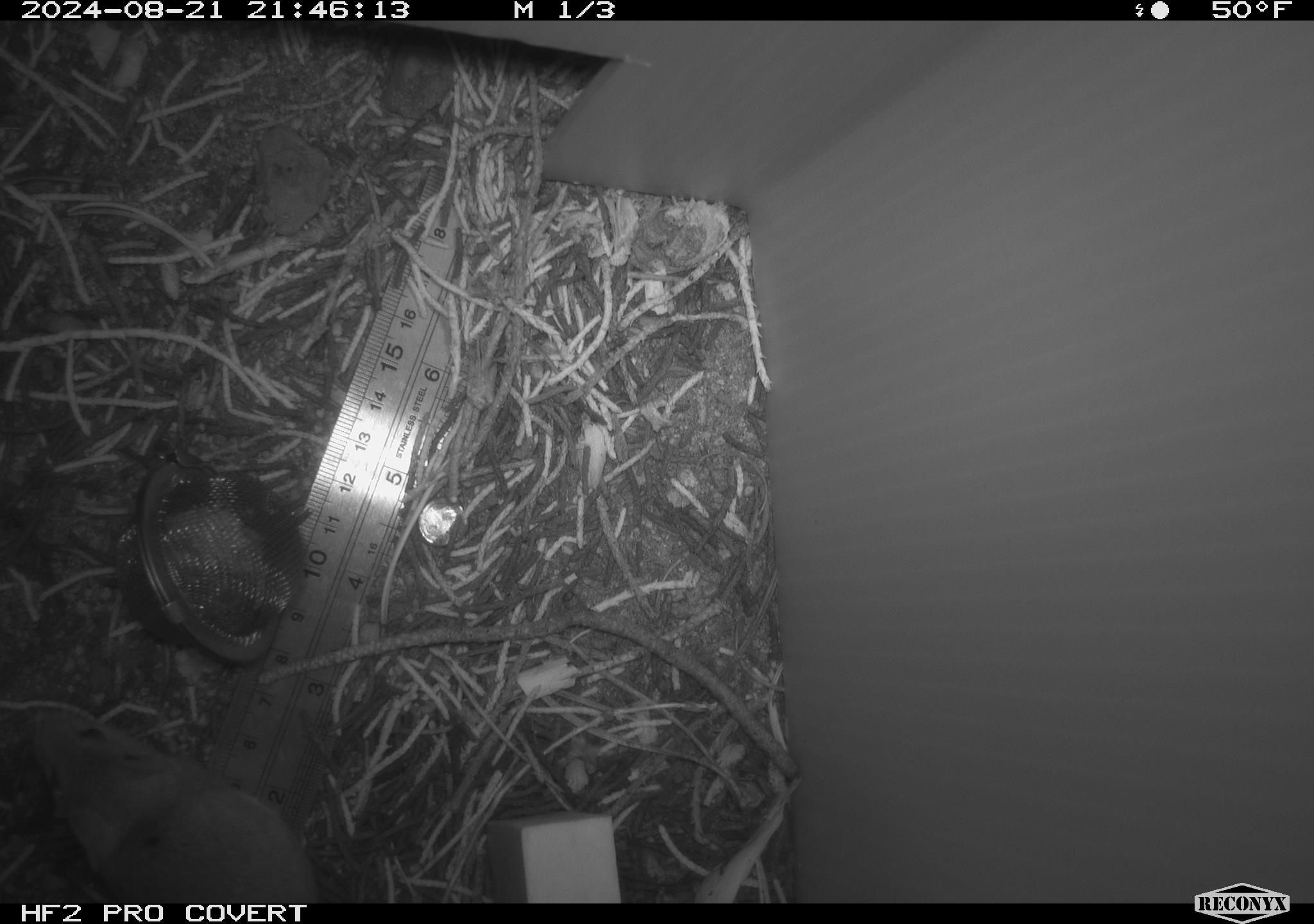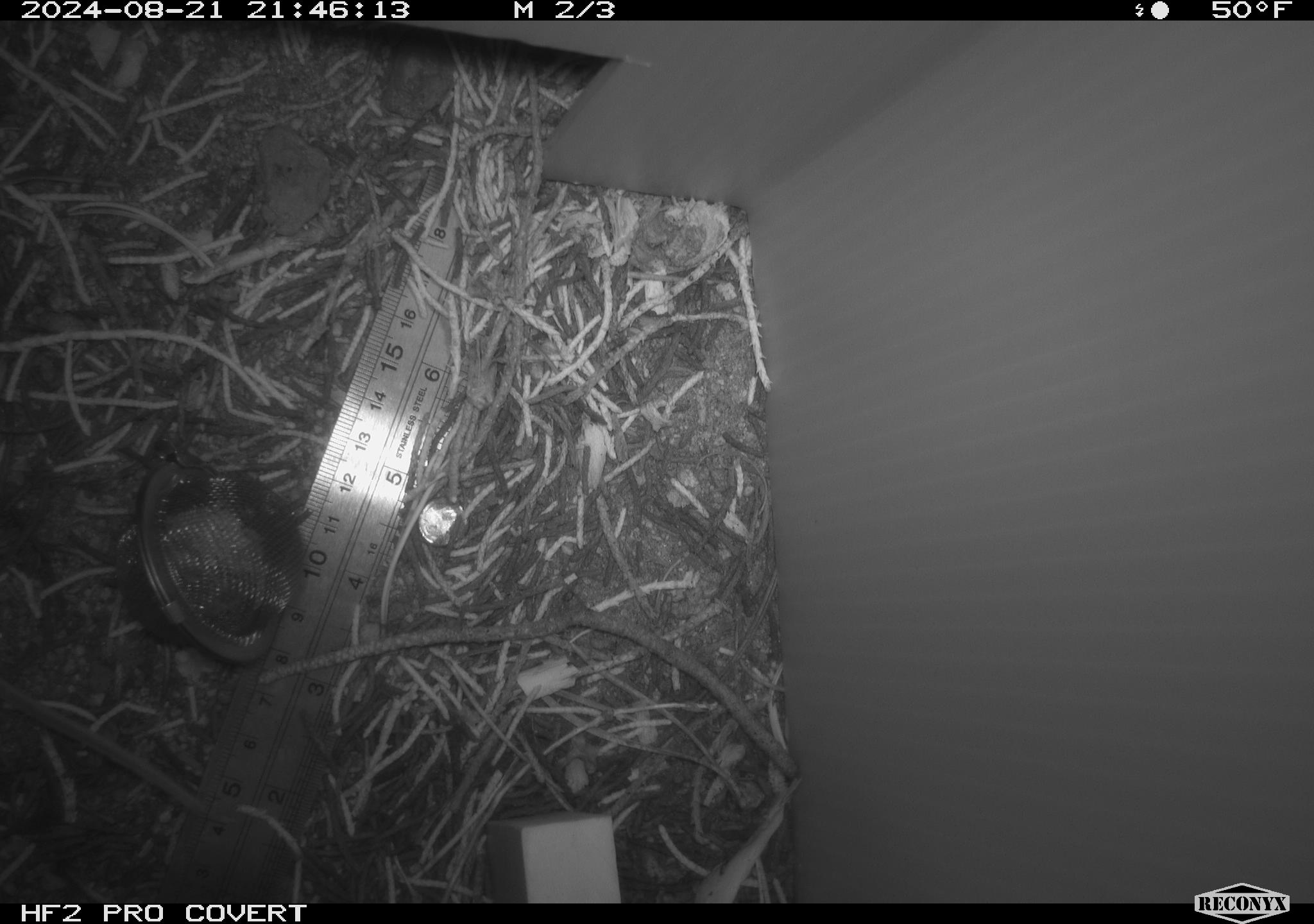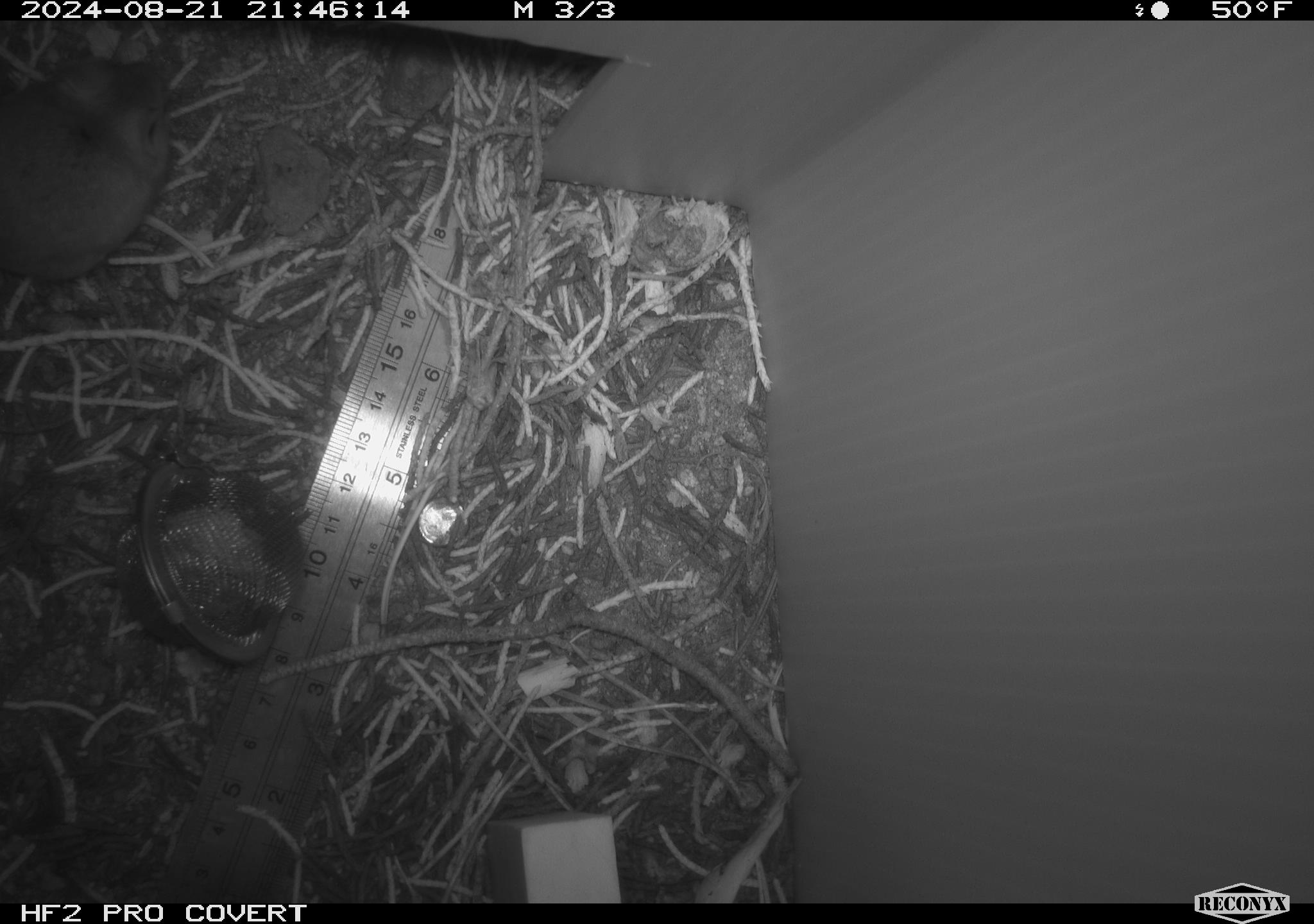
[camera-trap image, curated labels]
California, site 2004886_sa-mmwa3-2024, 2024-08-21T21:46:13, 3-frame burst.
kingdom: Animalia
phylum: Chordata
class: Mammalia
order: Rodentia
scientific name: Rodentia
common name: mouse species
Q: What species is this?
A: Mouse species (Rodentia).